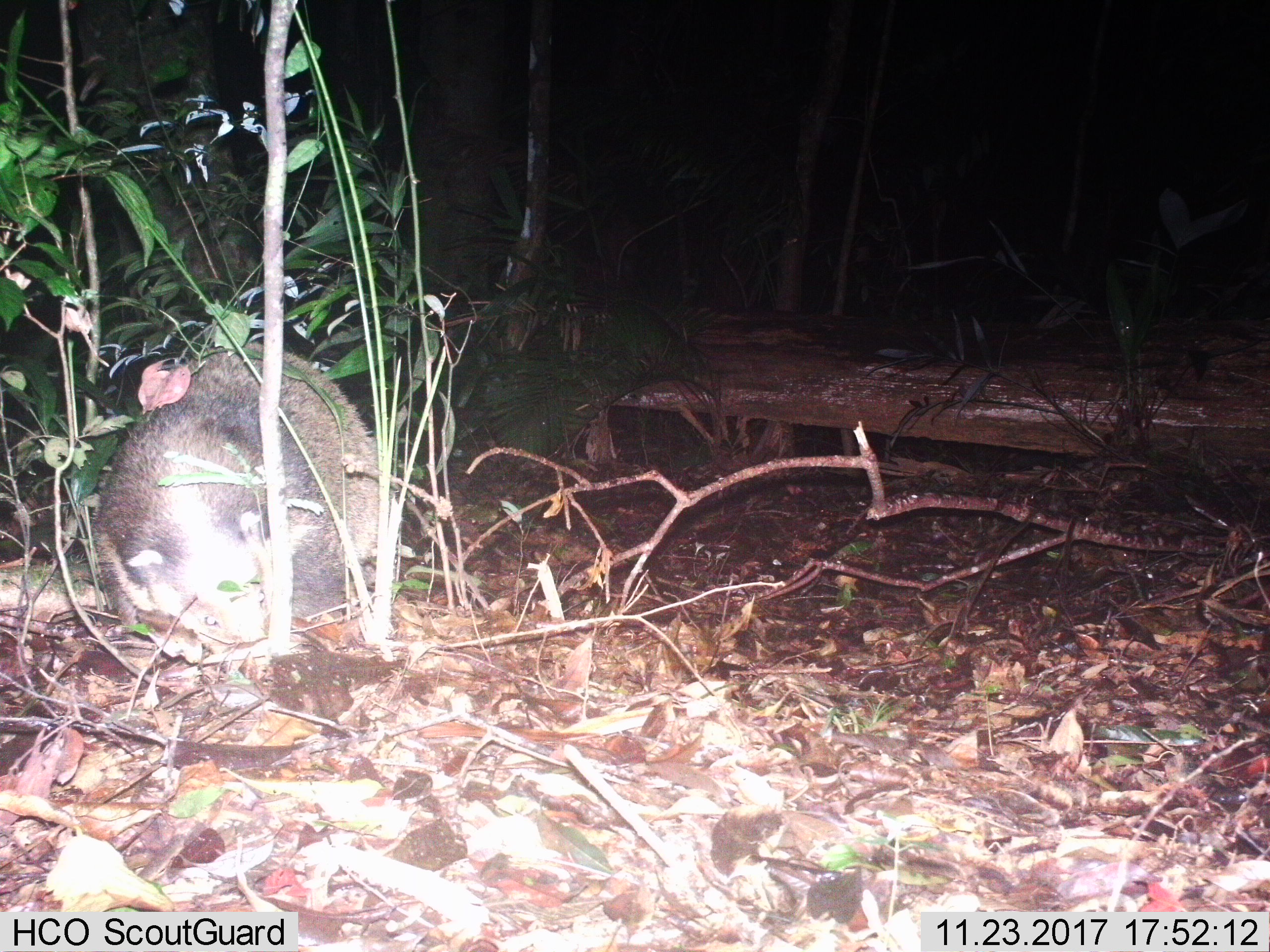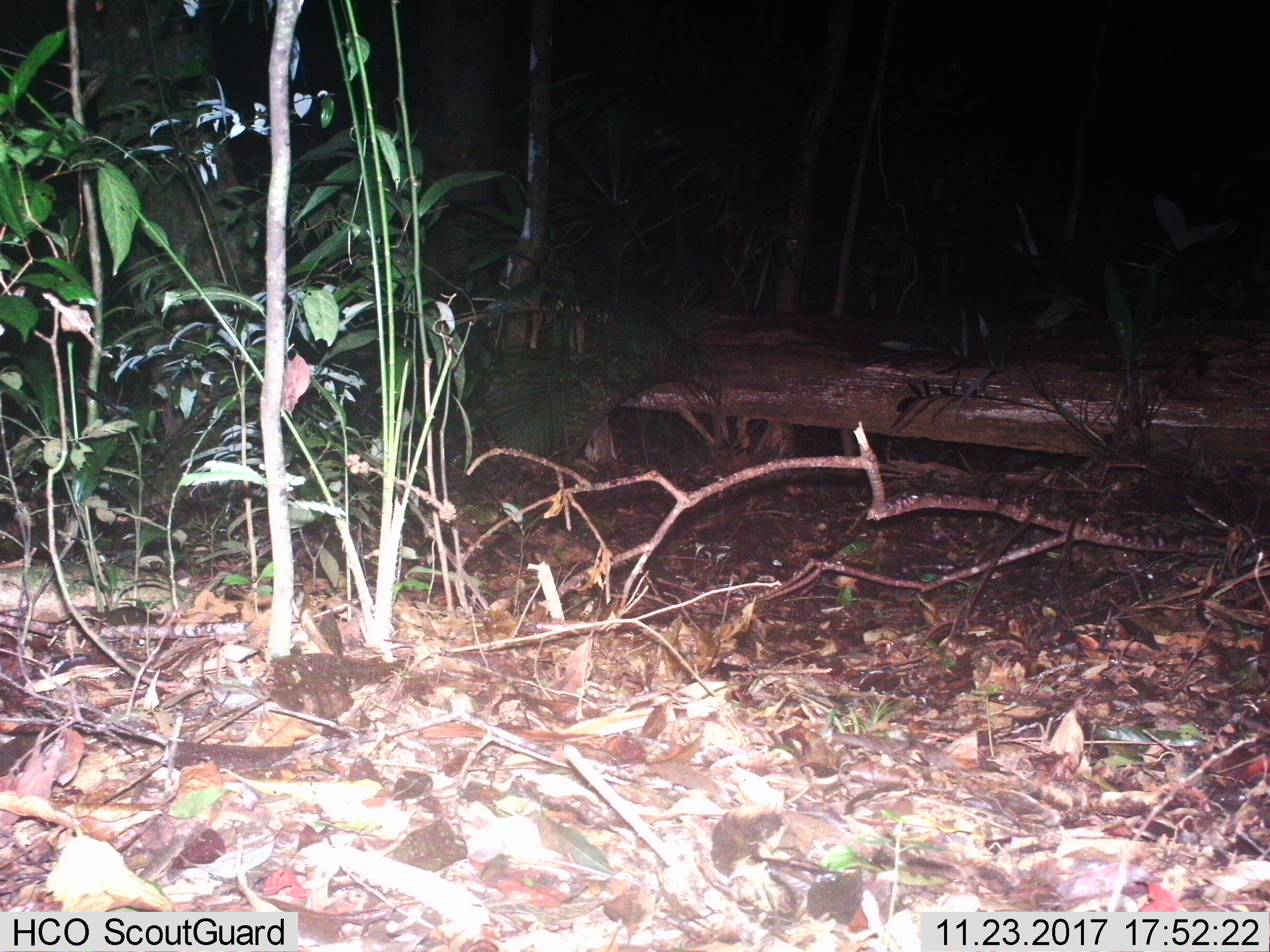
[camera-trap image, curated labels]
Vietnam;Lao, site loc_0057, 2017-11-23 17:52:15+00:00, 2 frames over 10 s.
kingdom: Animalia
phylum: Chordata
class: Mammalia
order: Carnivora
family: Mustelidae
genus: Arctonyx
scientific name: Arctonyx collaris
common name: hog badger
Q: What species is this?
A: Hog badger (Arctonyx collaris).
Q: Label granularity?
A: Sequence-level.